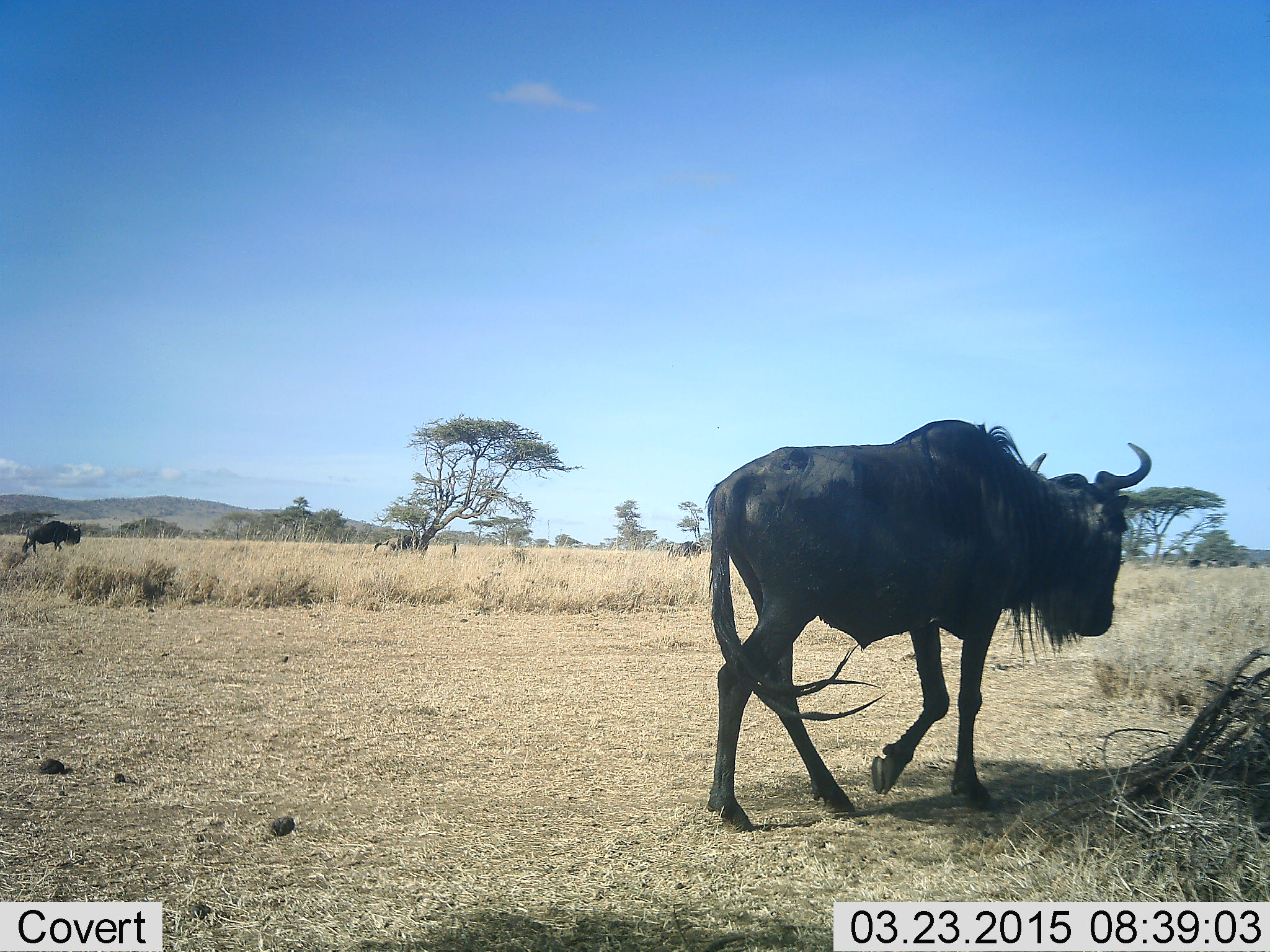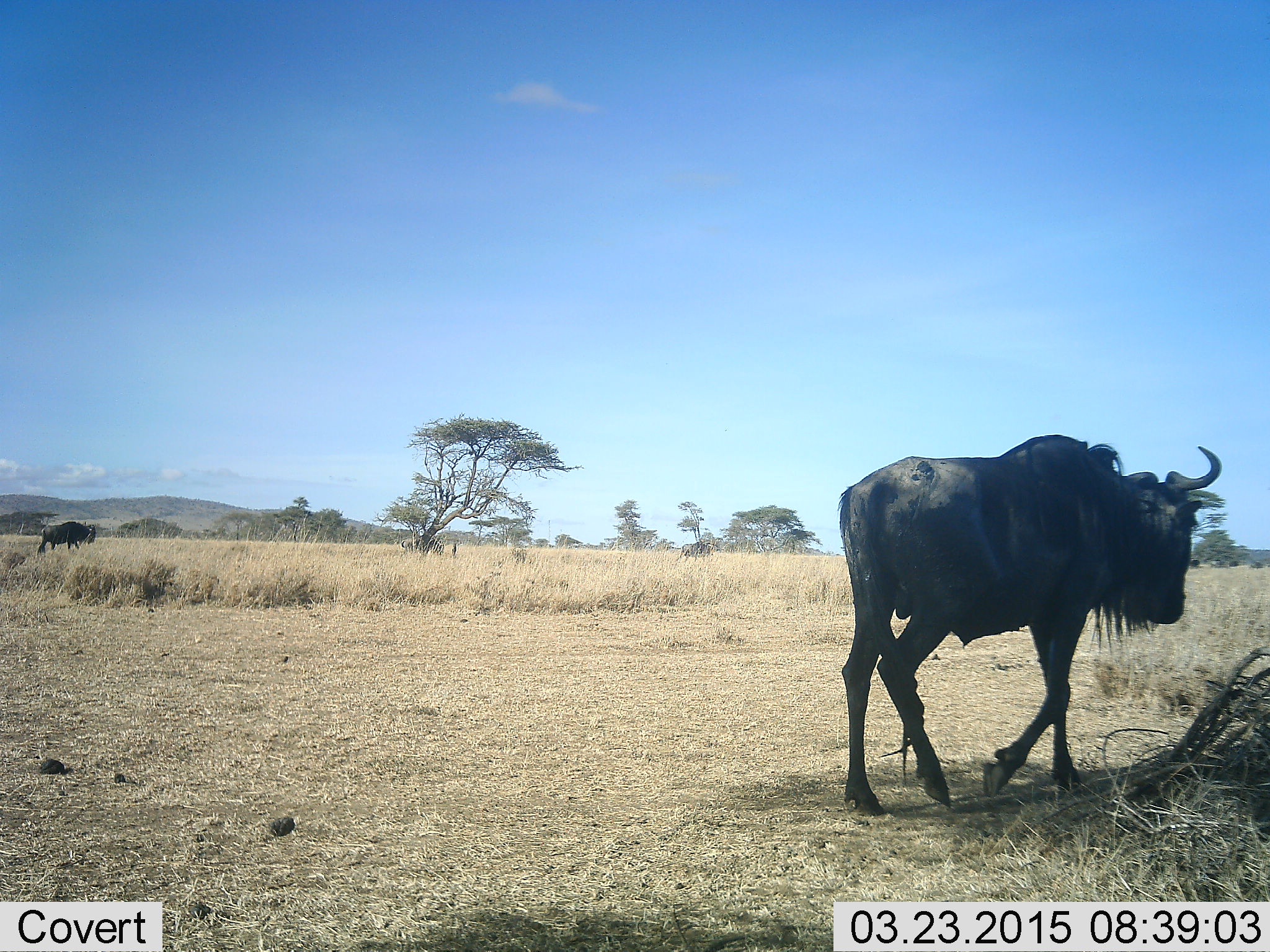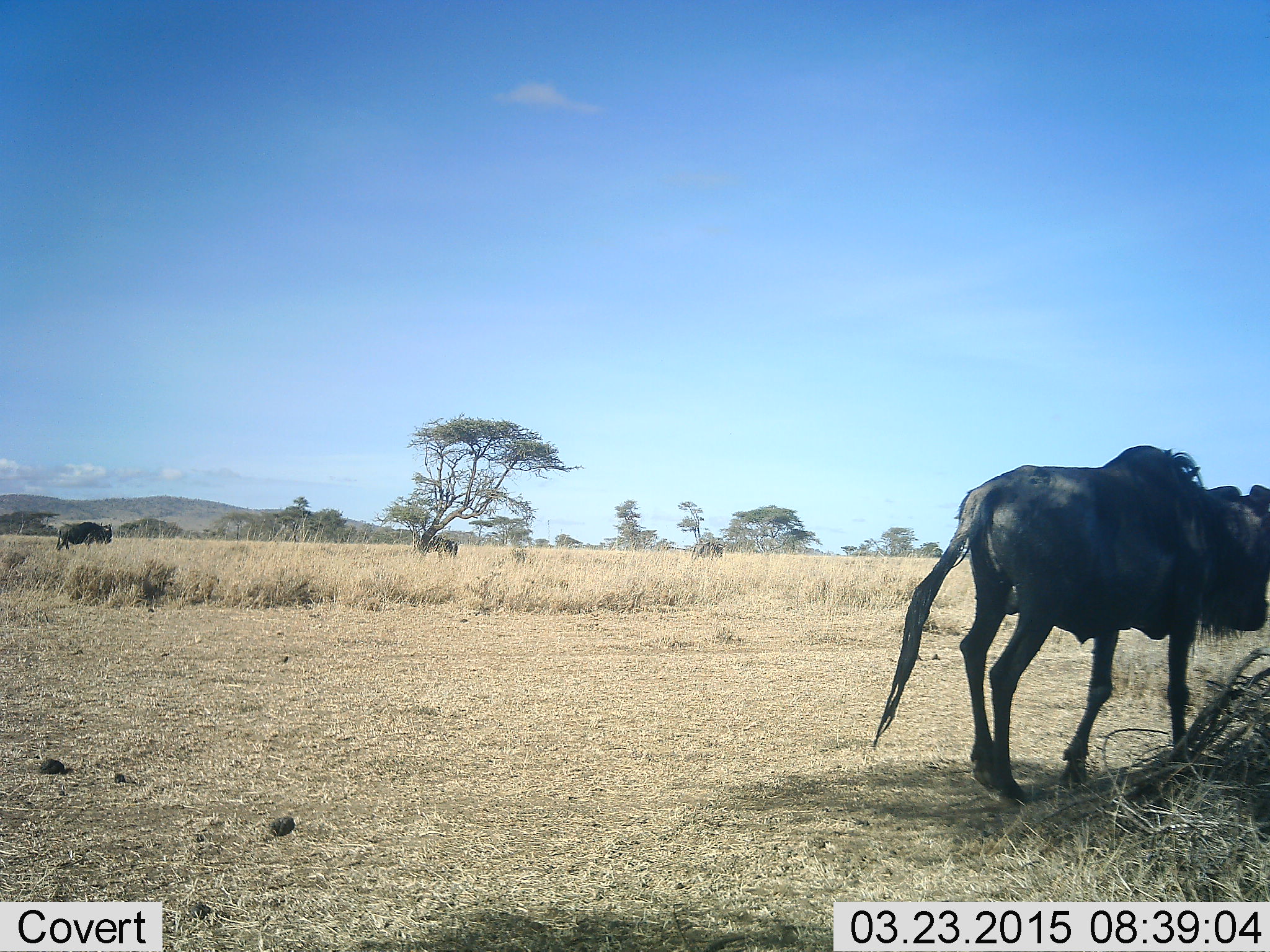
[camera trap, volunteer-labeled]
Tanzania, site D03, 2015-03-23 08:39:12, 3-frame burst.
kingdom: Animalia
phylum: Chordata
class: Mammalia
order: Artiodactyla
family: Bovidae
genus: Connochaetes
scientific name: Connochaetes taurinus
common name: blue wildebeest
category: wildebeest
Wildebeest (blue wildebeest) (Connochaetes taurinus), count 4. Behavior (volunteer vote fractions): standing 10%, resting 0%, moving 100%, interacting 0%. Young present (vote fraction): 0%. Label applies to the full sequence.